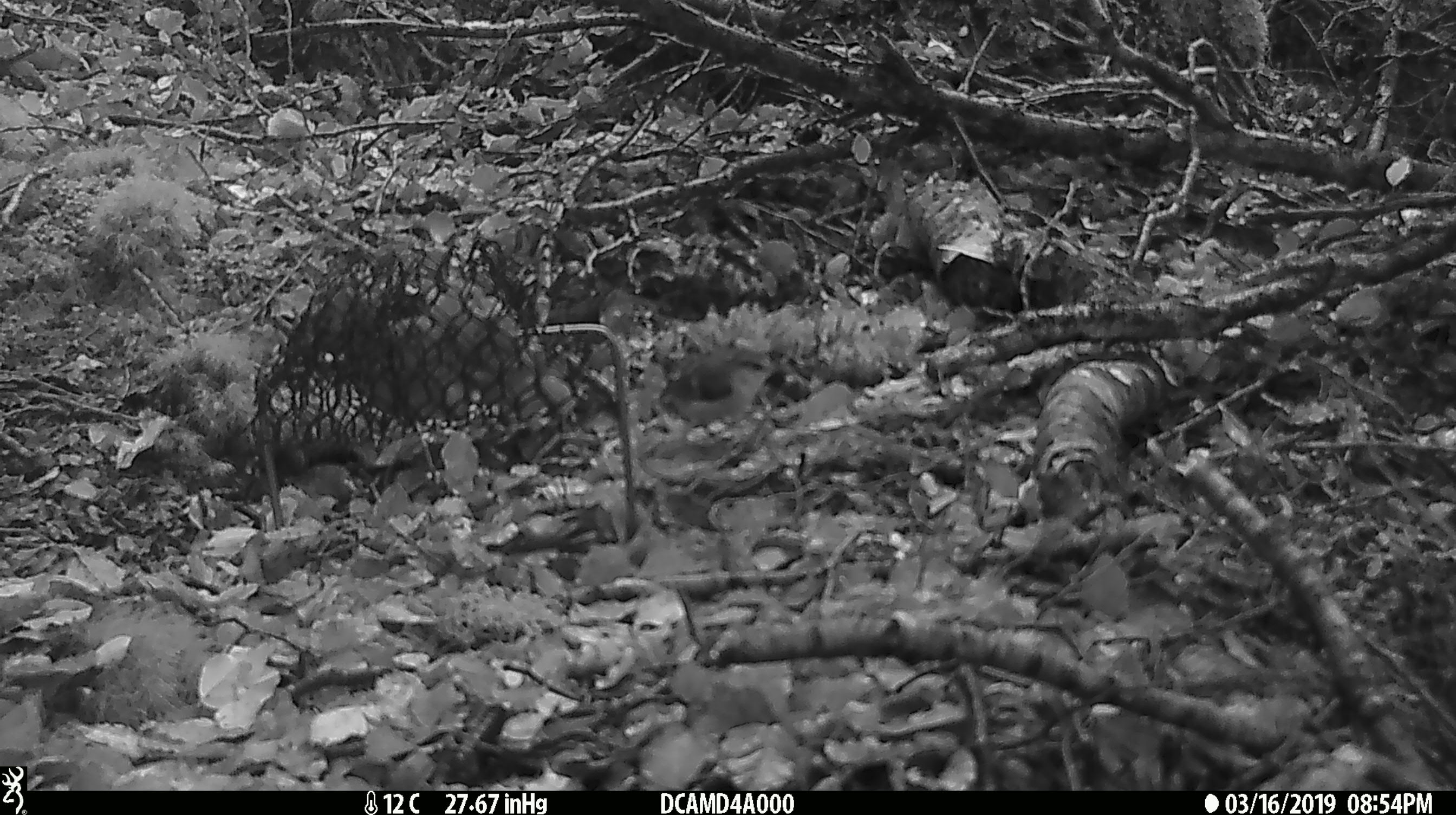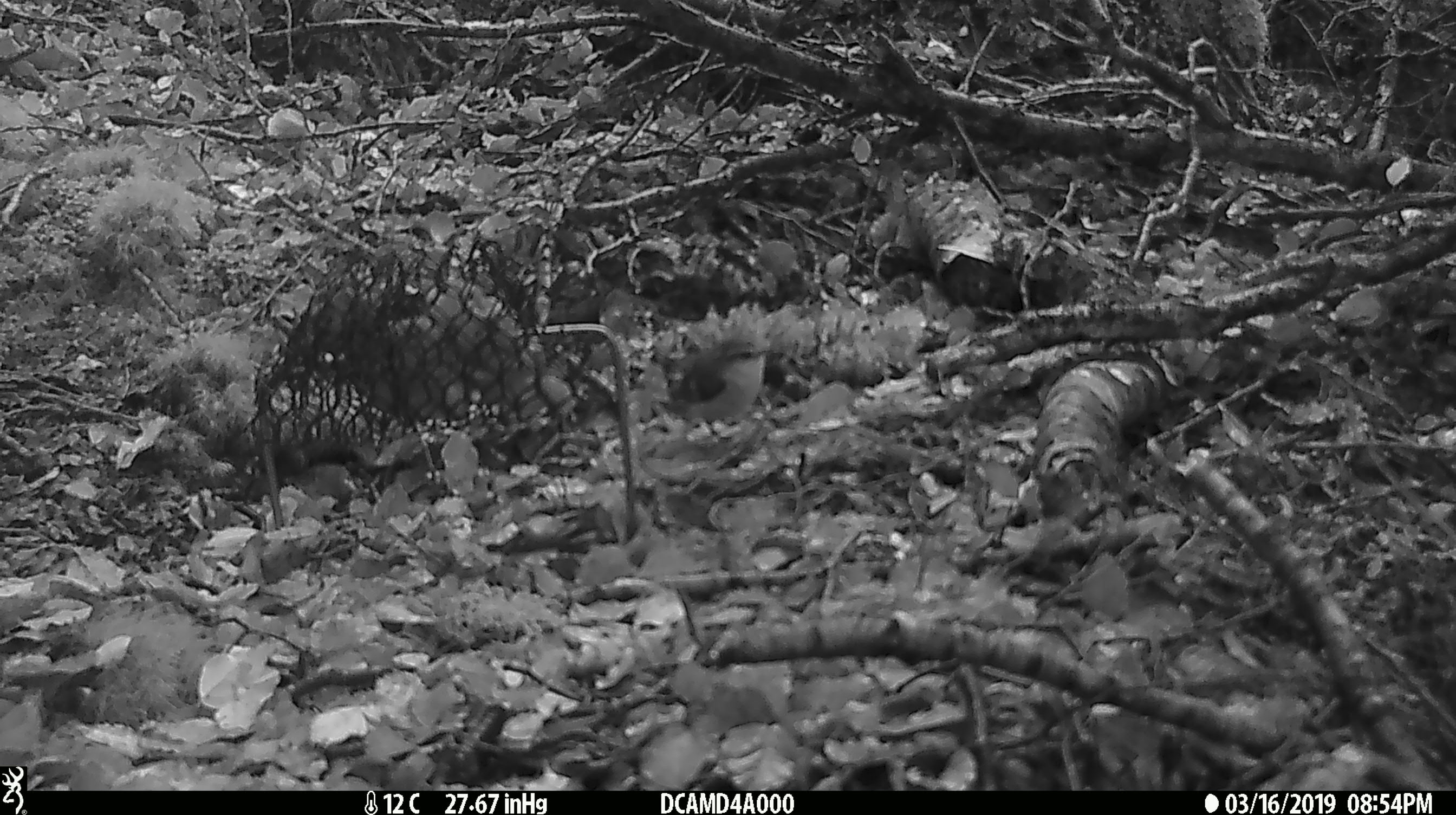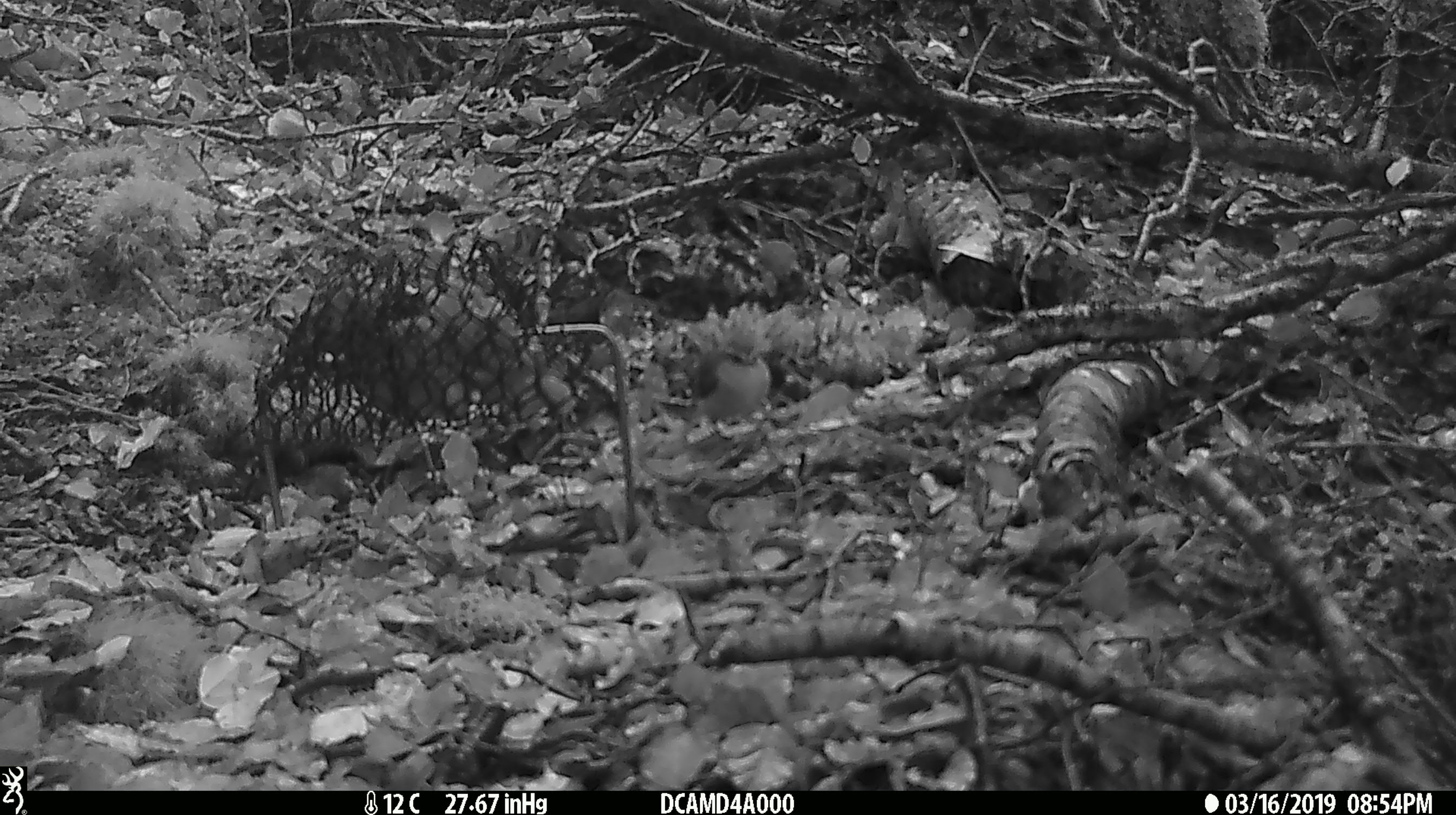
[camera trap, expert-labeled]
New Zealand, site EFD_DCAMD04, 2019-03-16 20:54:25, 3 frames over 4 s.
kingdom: Animalia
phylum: Chordata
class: Aves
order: Passeriformes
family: Acanthisittidae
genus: Acanthisitta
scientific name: Acanthisitta chloris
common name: rifleman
Rifleman (Acanthisitta chloris).